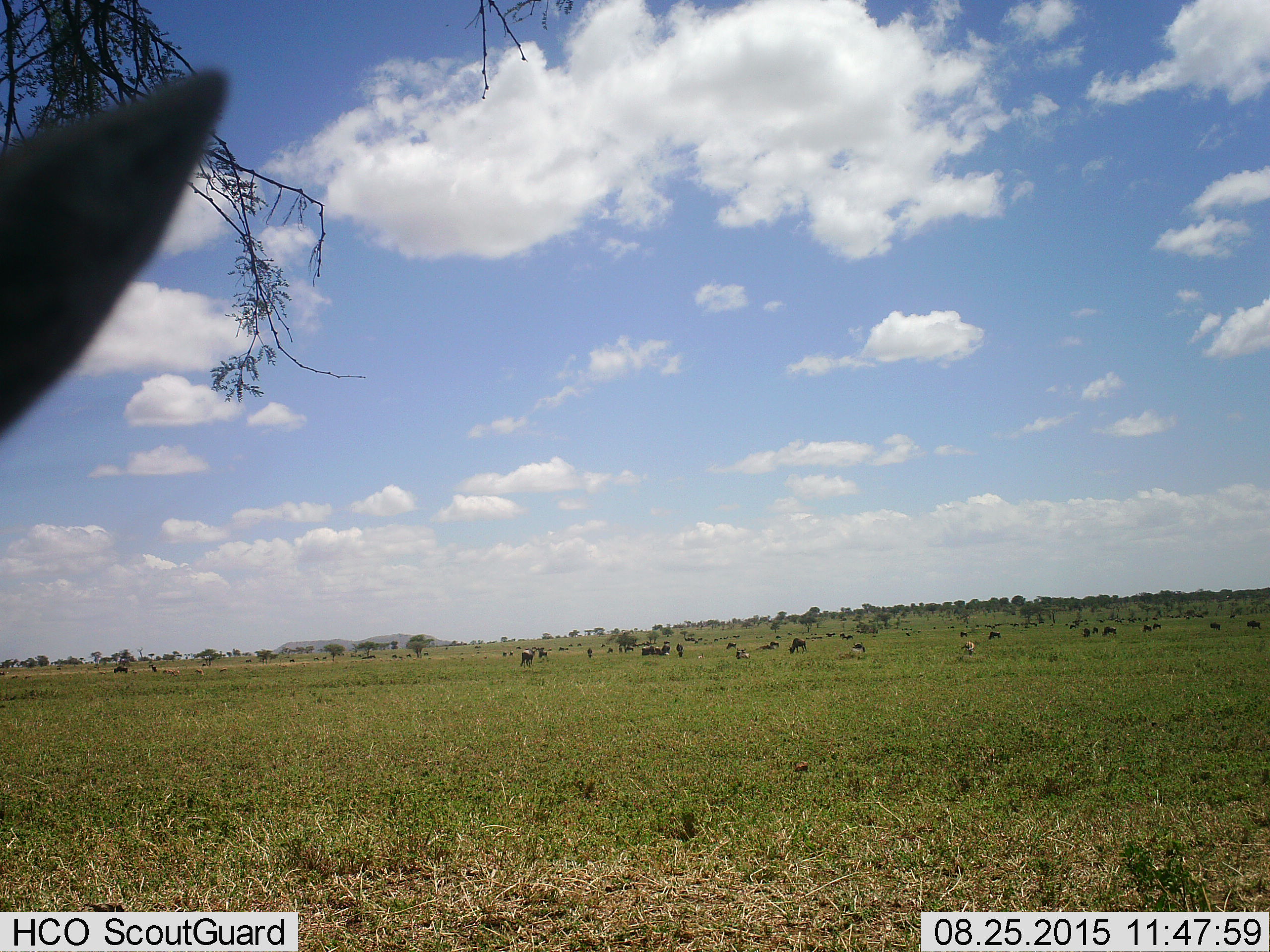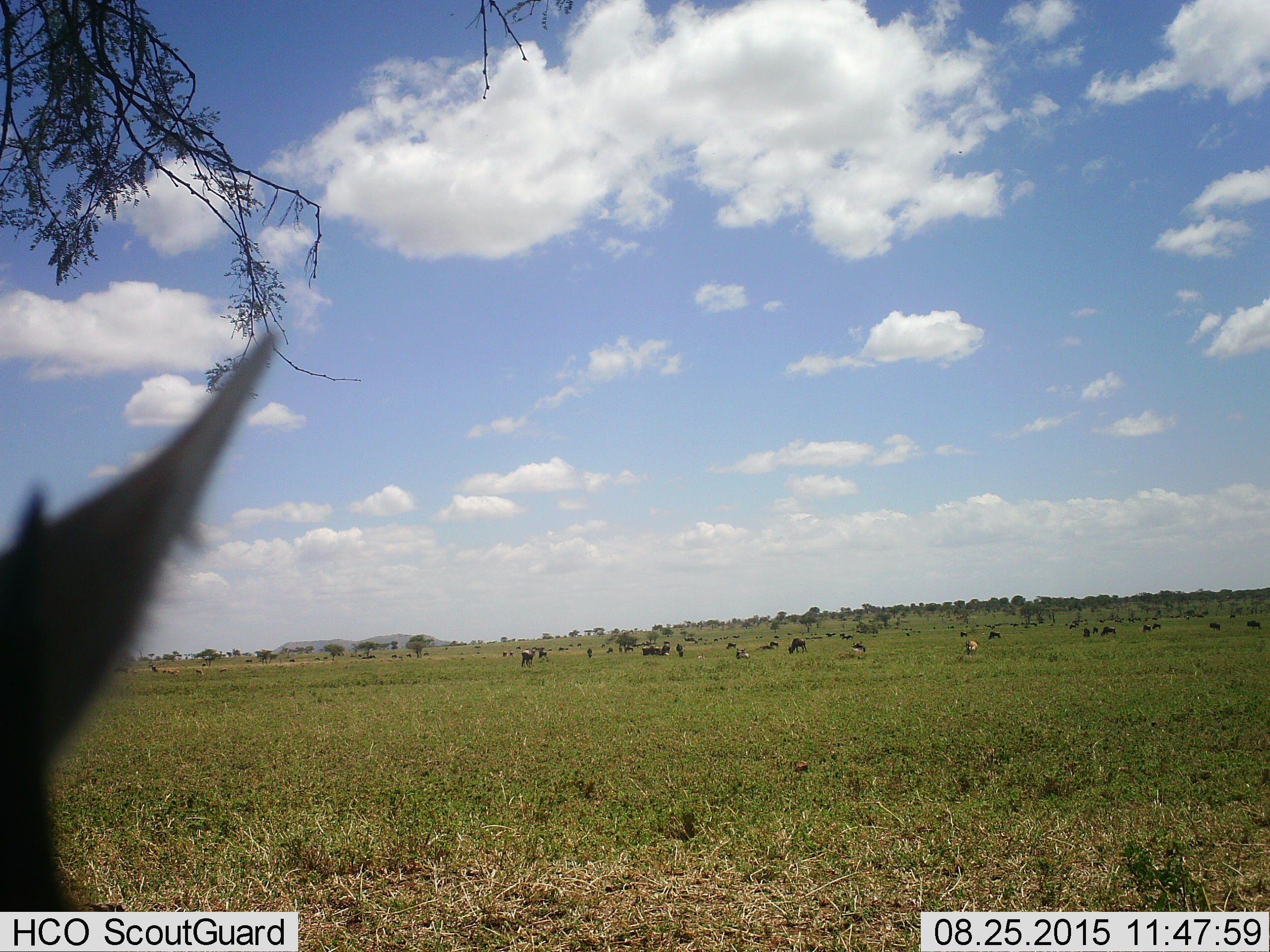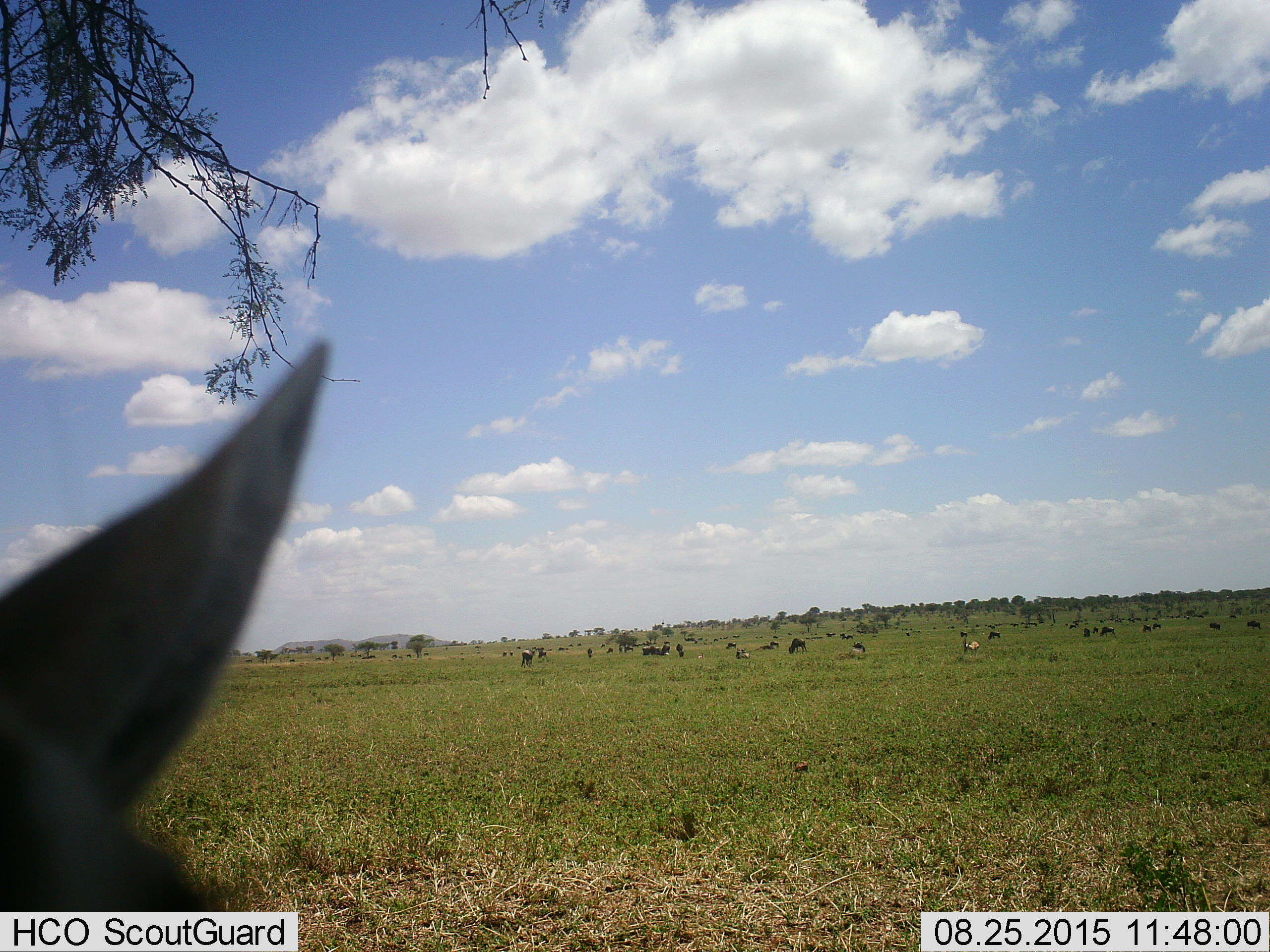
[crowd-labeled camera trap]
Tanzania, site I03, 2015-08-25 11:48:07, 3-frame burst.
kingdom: Animalia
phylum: Chordata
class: Mammalia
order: Artiodactyla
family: Bovidae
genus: Connochaetes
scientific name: Connochaetes taurinus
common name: blue wildebeest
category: wildebeest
Wildebeest (blue wildebeest) (Connochaetes taurinus), count 11-50. Behavior (volunteer vote fractions): standing 83%, resting 33%, moving 83%, interacting 0%. Young present (vote fraction): 0%. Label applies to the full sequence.